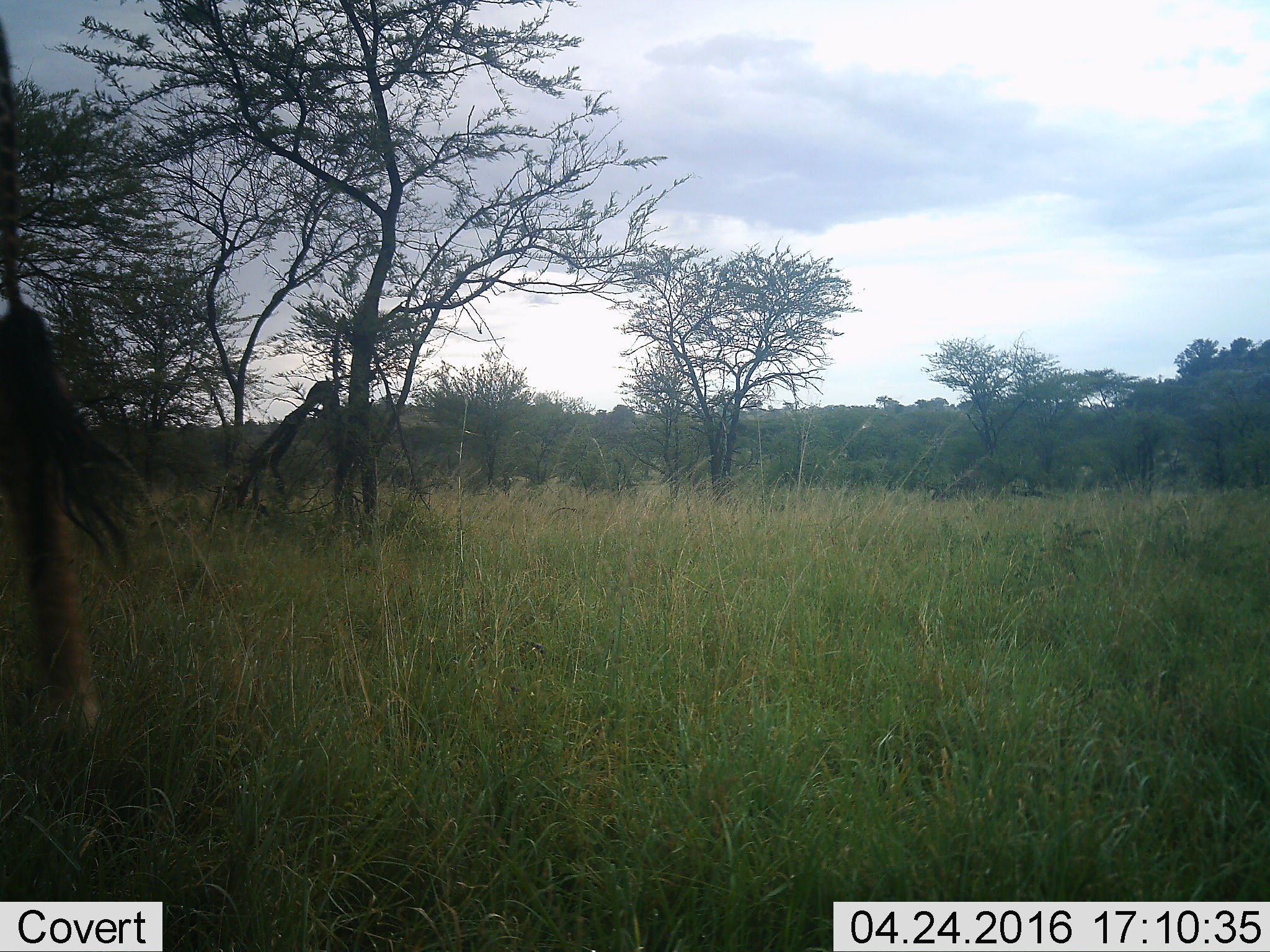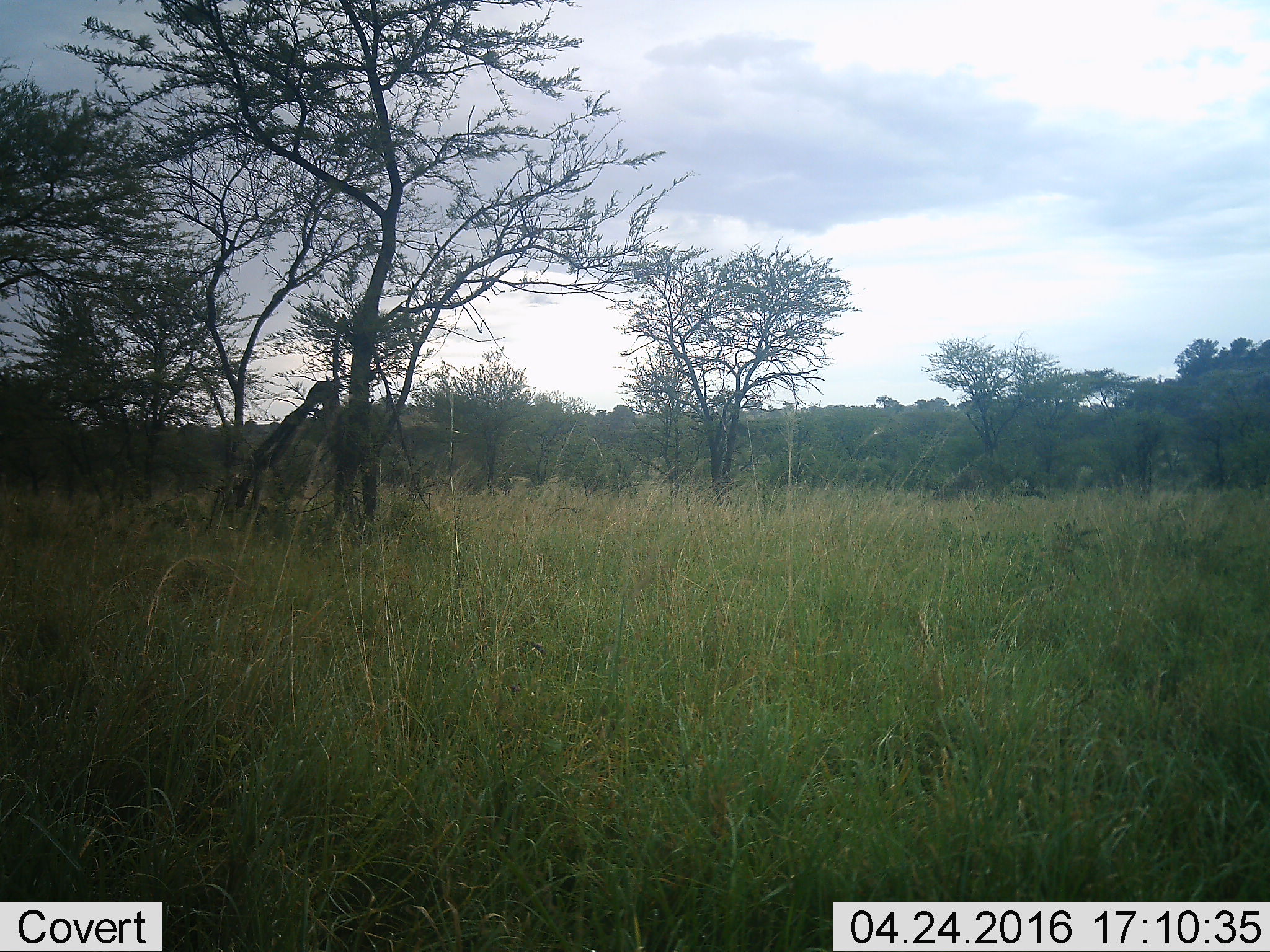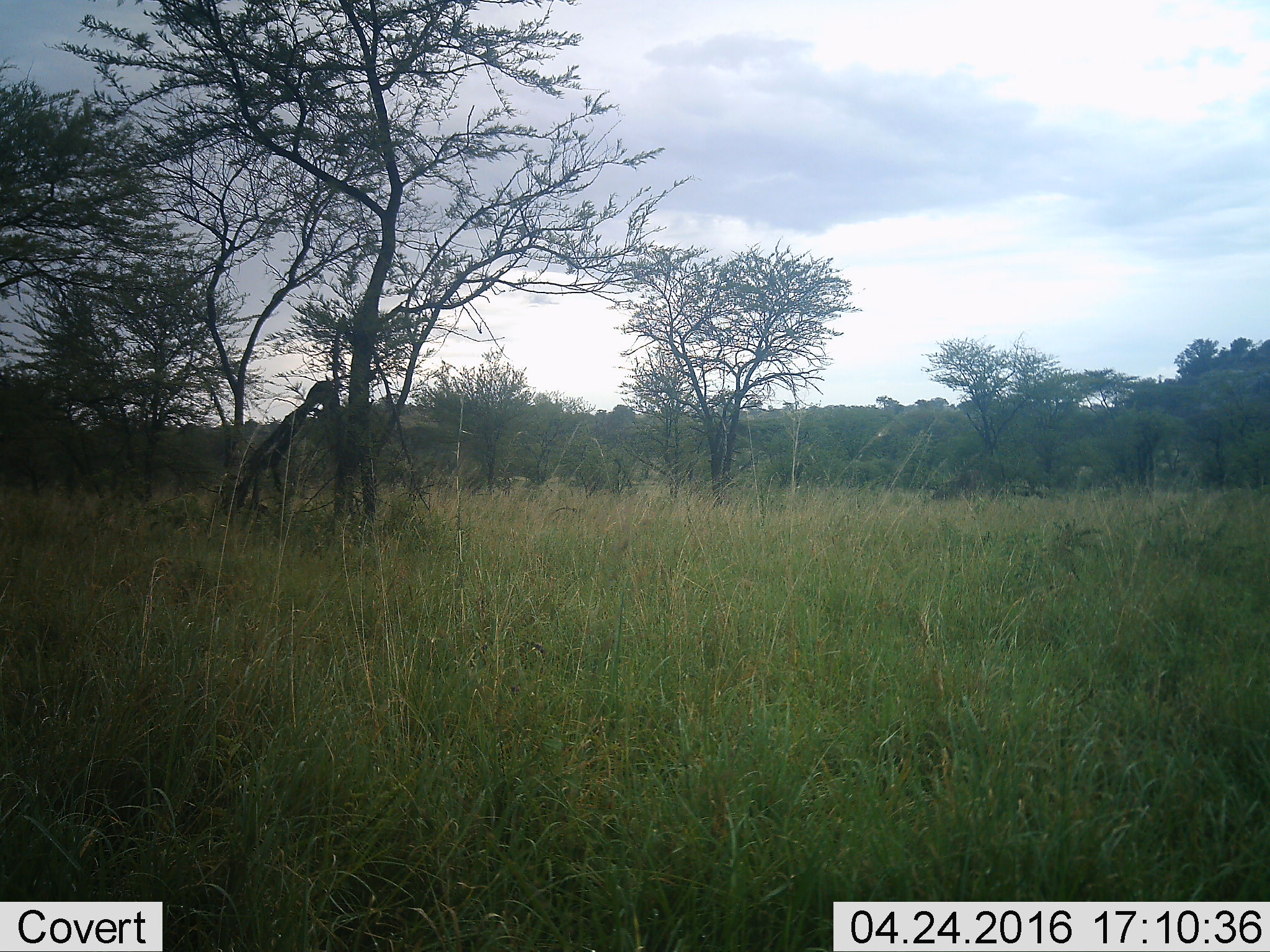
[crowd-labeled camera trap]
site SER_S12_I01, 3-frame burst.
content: unidentified animal